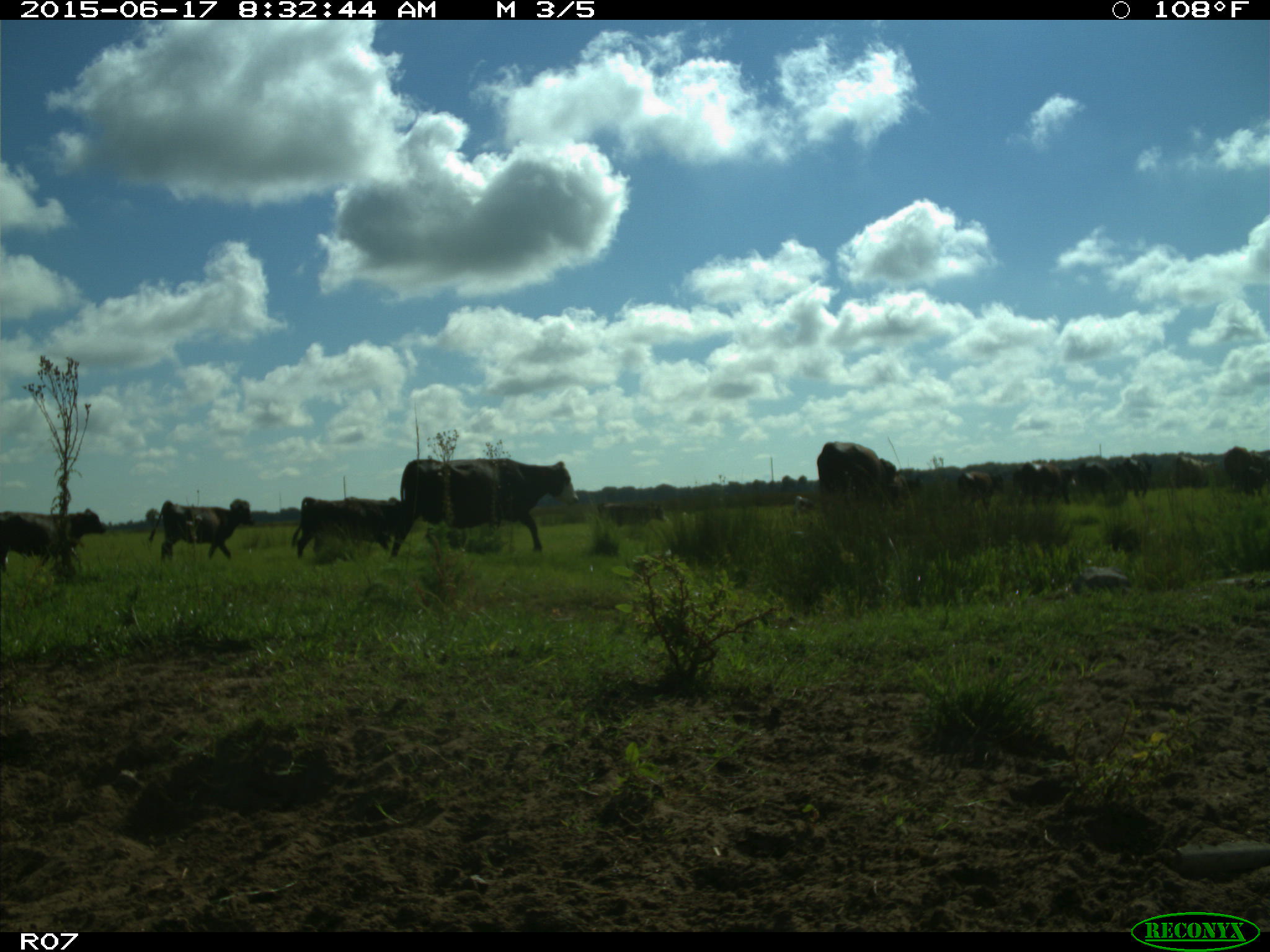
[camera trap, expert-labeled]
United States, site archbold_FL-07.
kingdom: Animalia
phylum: Chordata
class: Mammalia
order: Artiodactyla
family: Bovidae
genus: Bos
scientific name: Bos taurus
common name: domestic cow